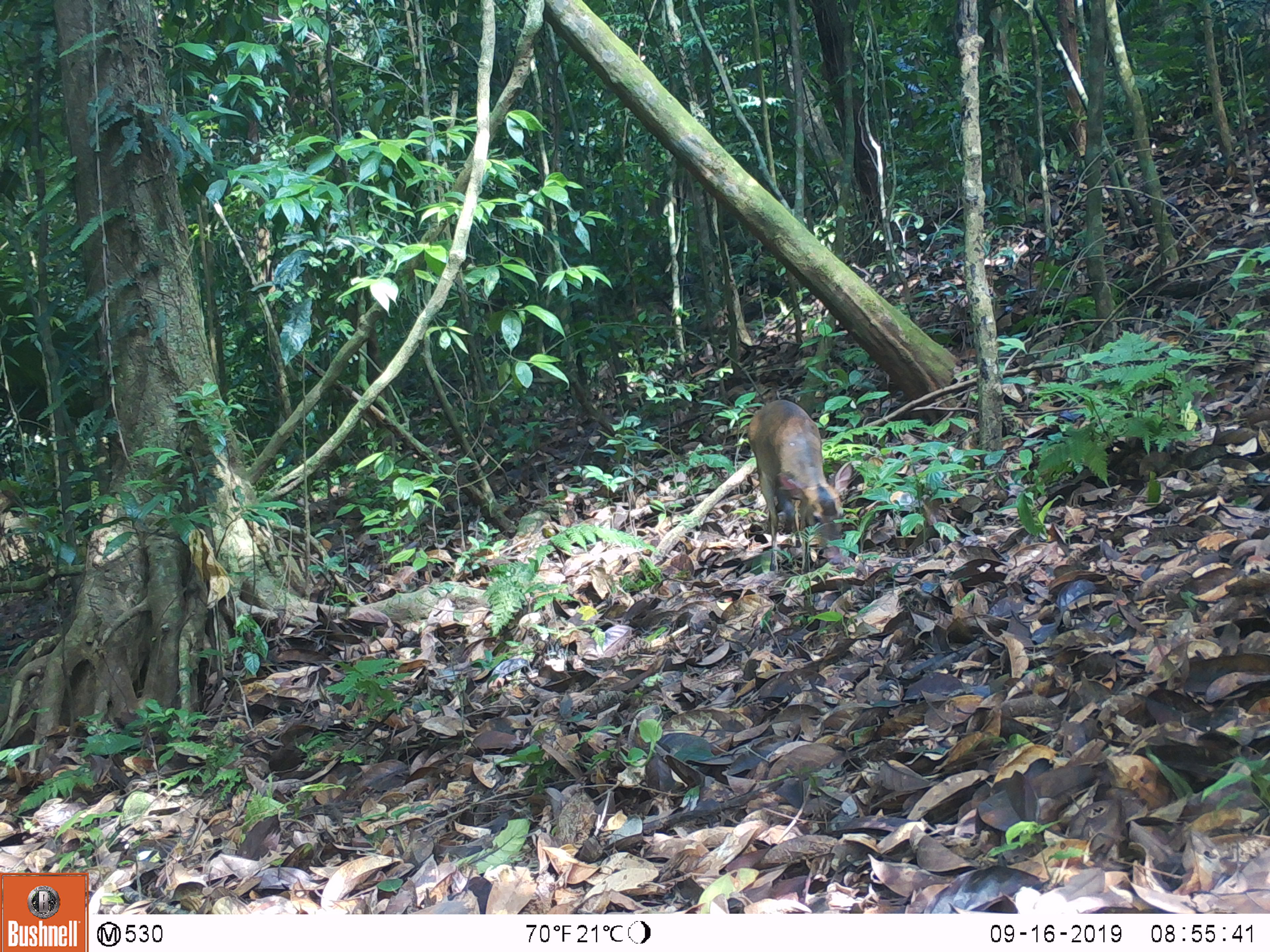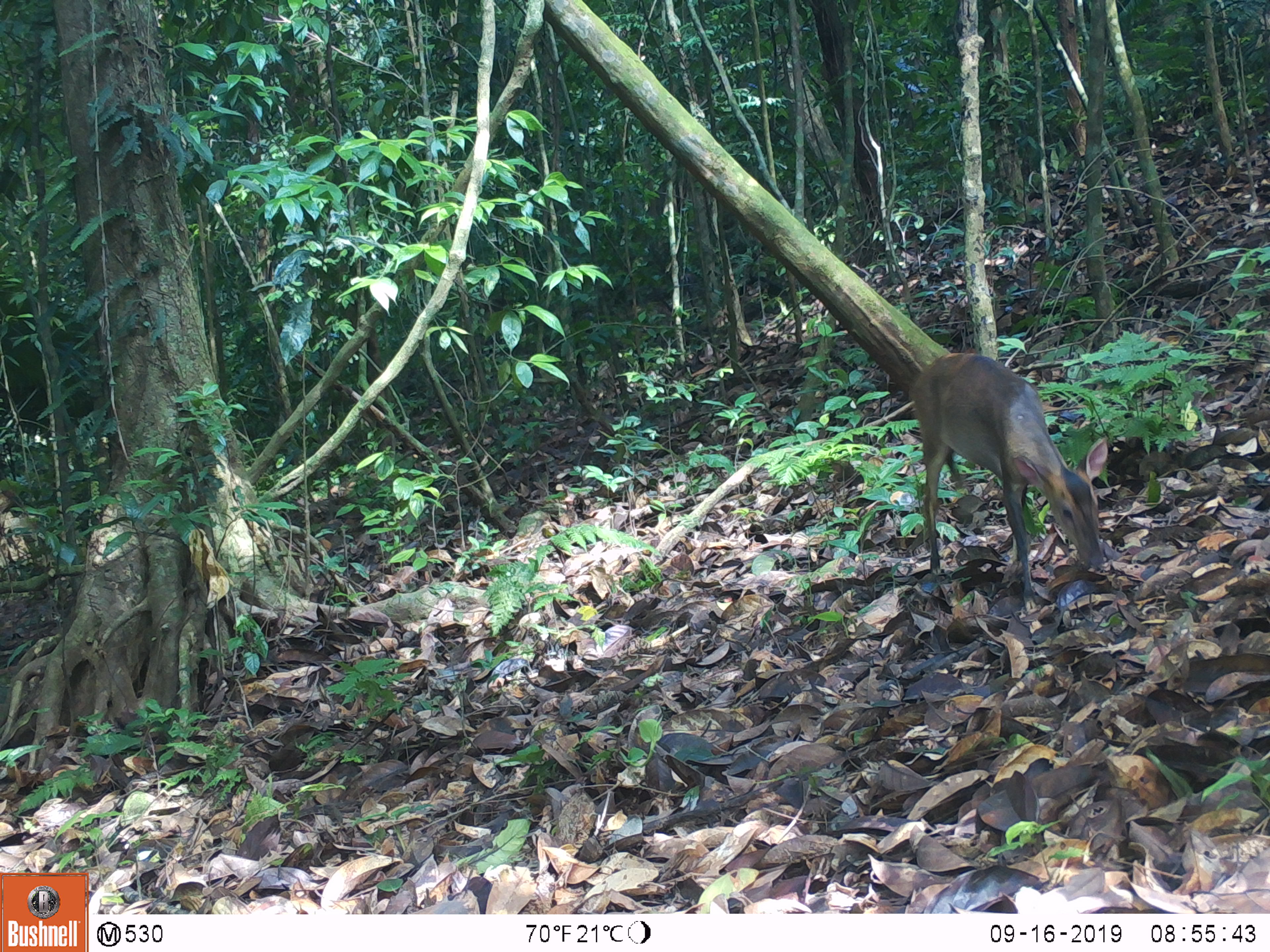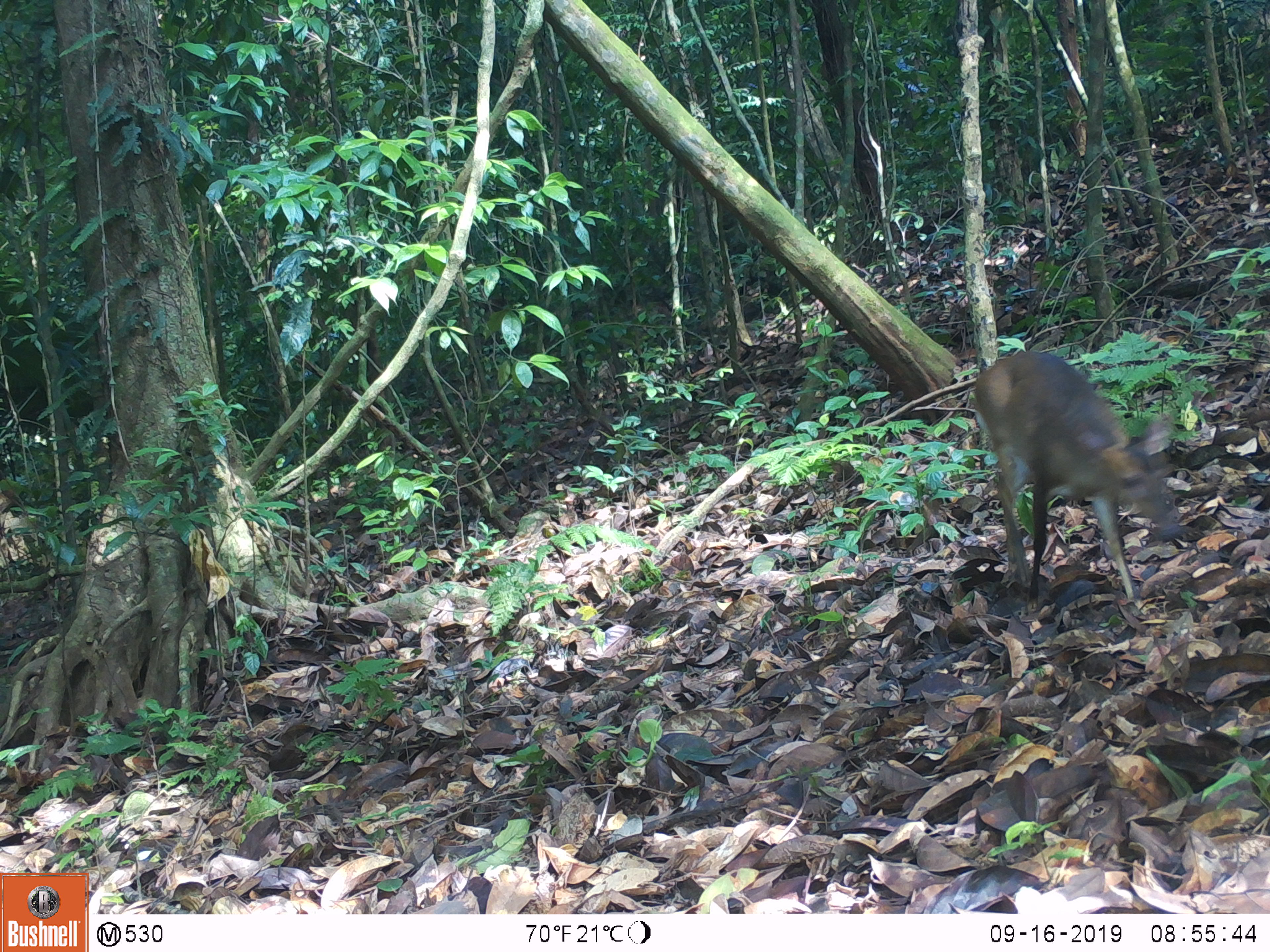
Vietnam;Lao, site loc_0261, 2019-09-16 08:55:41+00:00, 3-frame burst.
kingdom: Animalia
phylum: Chordata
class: Mammalia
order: Artiodactyla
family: Cervidae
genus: Muntiacus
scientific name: Muntiacus vuquangensis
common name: large-antlered muntjac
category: large antlered muntjac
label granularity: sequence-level